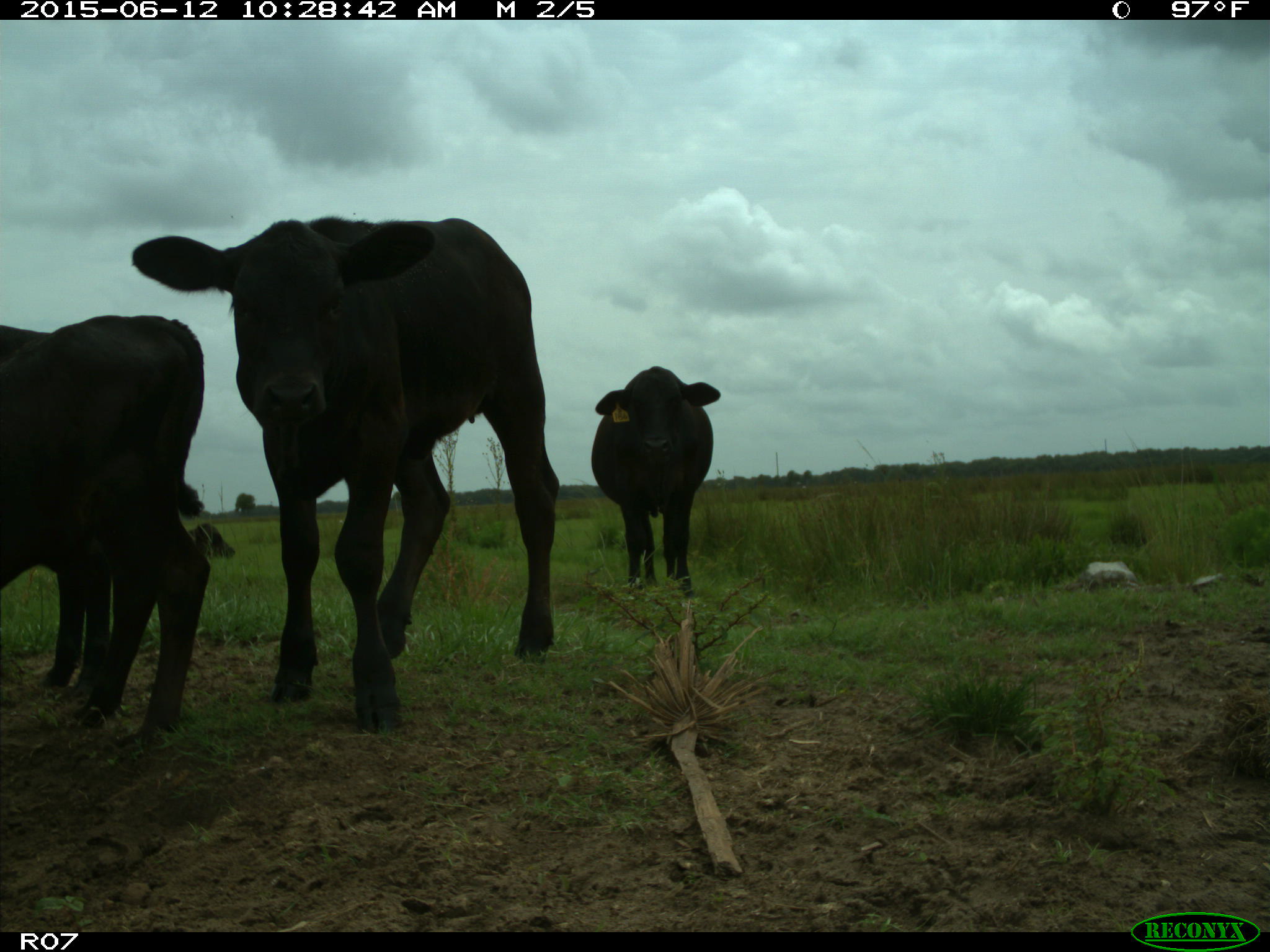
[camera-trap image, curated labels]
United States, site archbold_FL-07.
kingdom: Animalia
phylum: Chordata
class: Mammalia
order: Artiodactyla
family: Bovidae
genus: Bos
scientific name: Bos taurus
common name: domestic cow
Bos taurus (domestic cow).